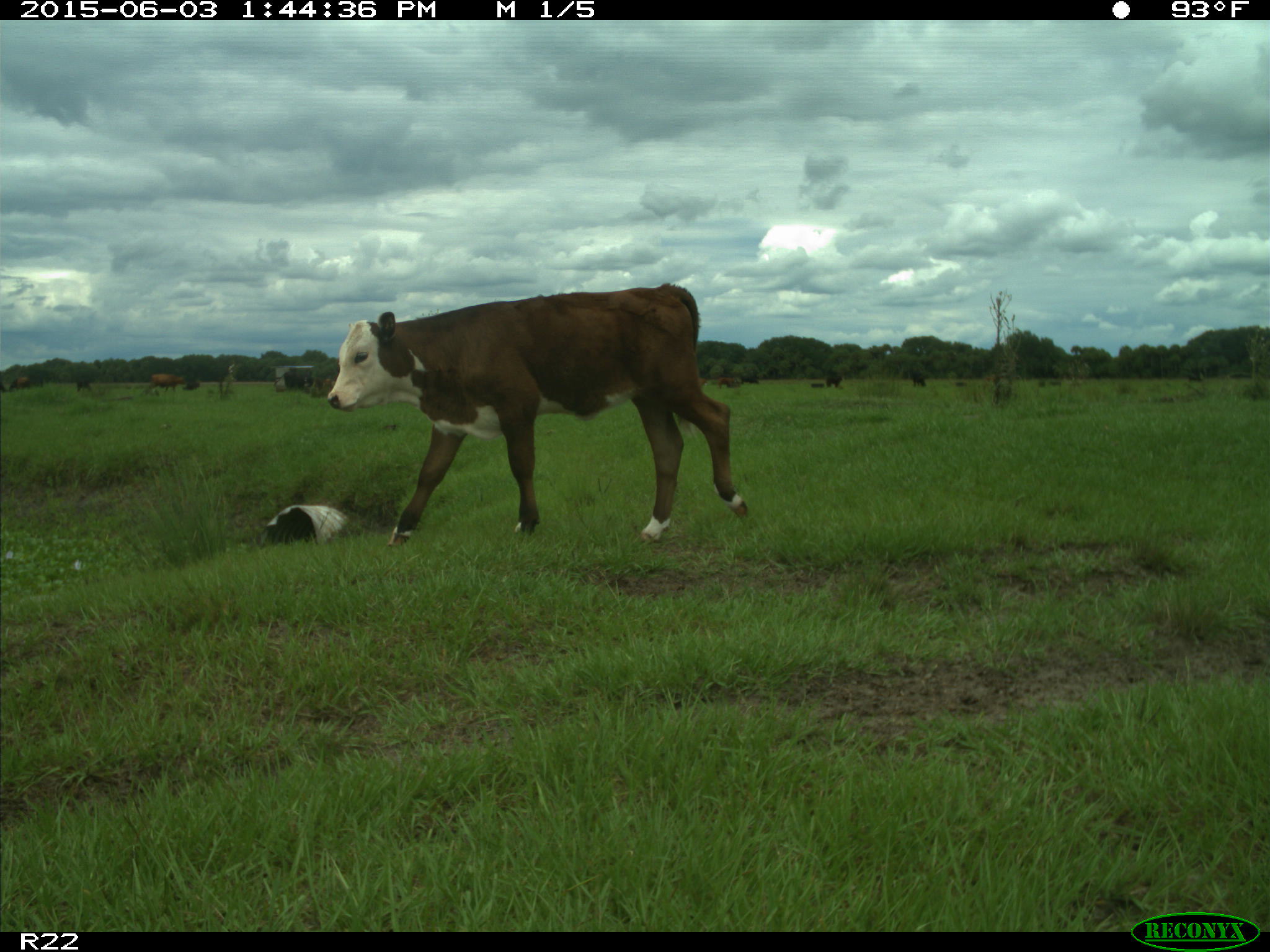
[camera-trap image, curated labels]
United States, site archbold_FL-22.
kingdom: Animalia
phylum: Chordata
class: Mammalia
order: Artiodactyla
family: Bovidae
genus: Bos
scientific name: Bos taurus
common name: domestic cow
Bos taurus (domestic cow).